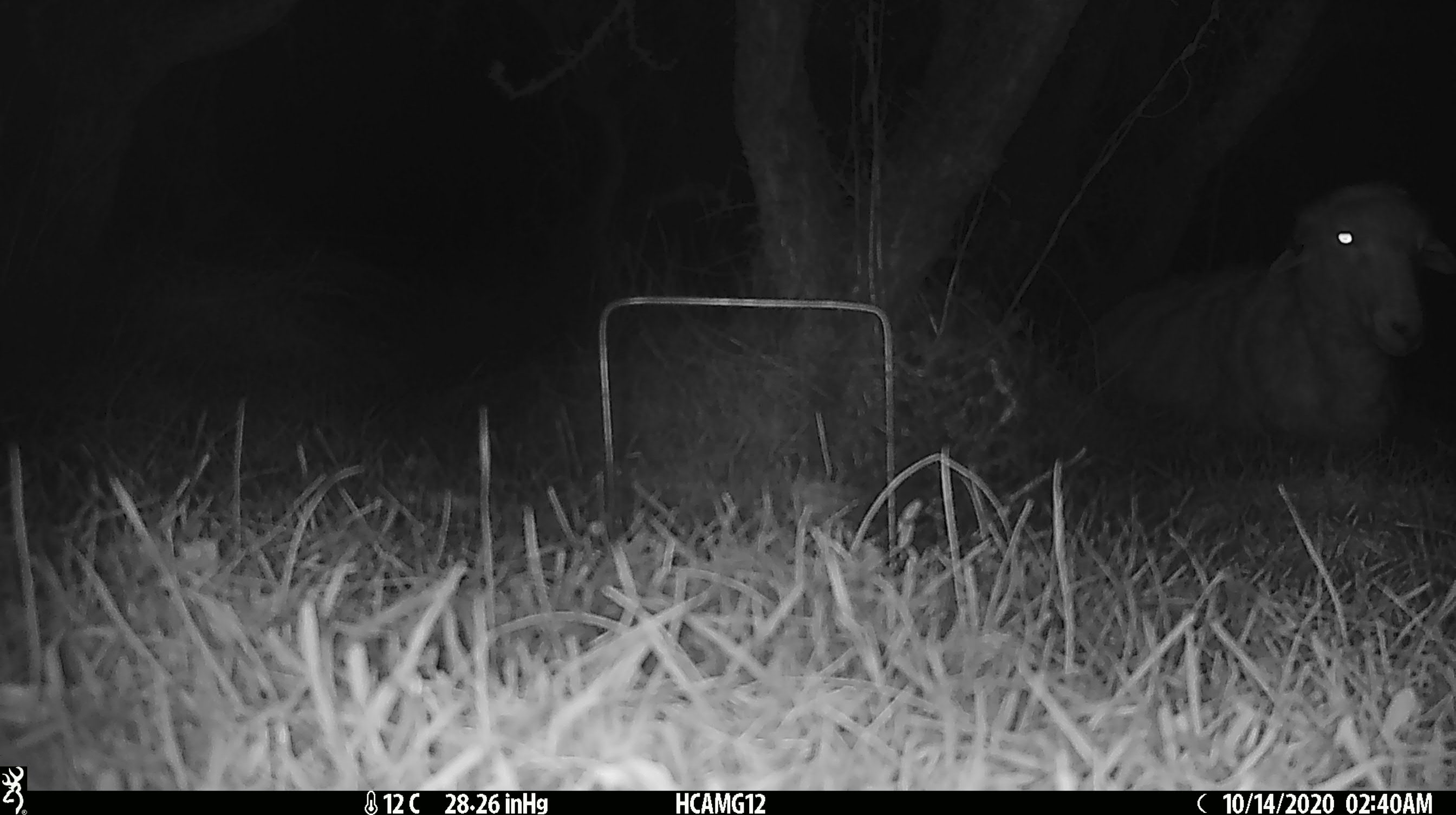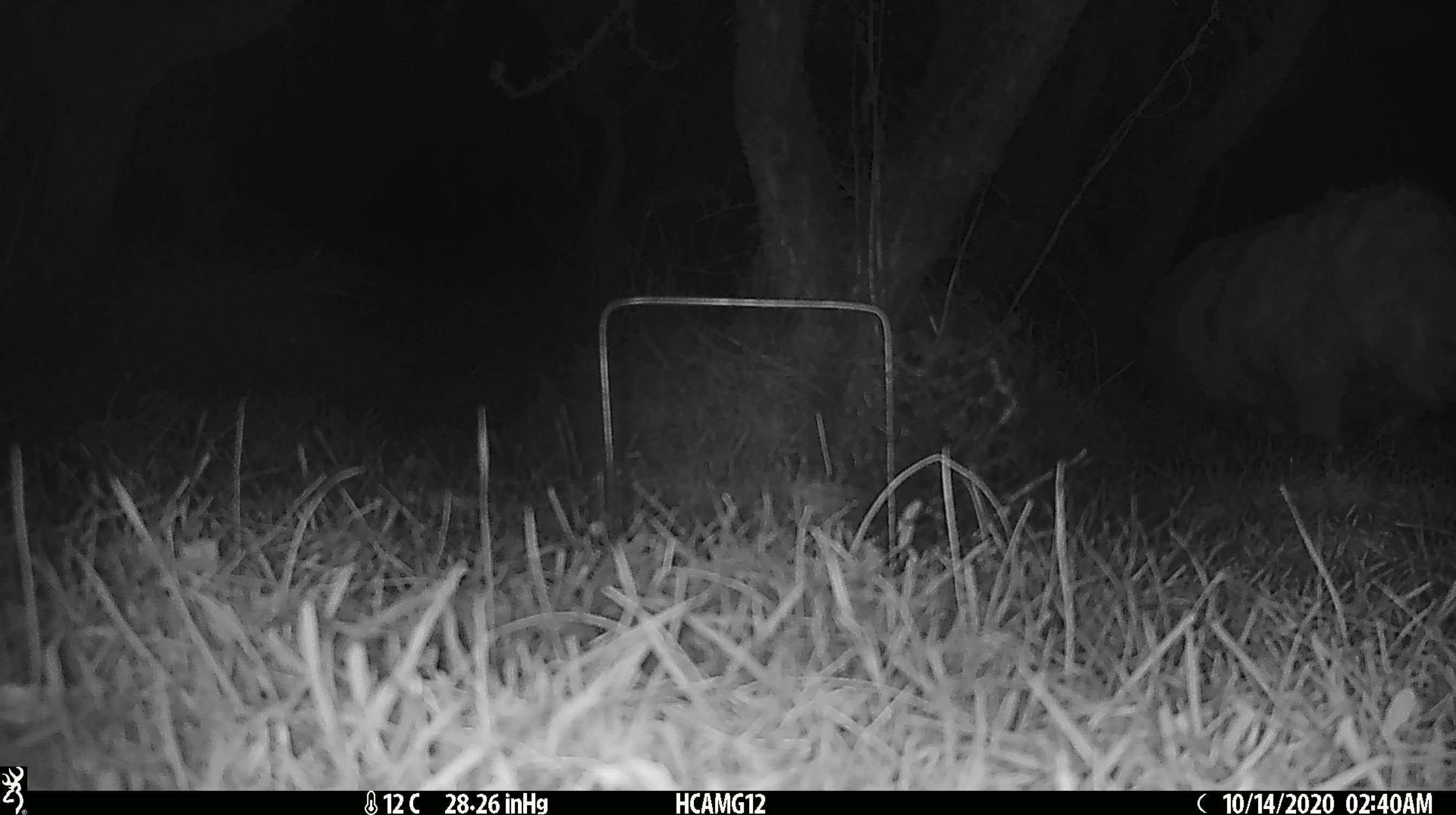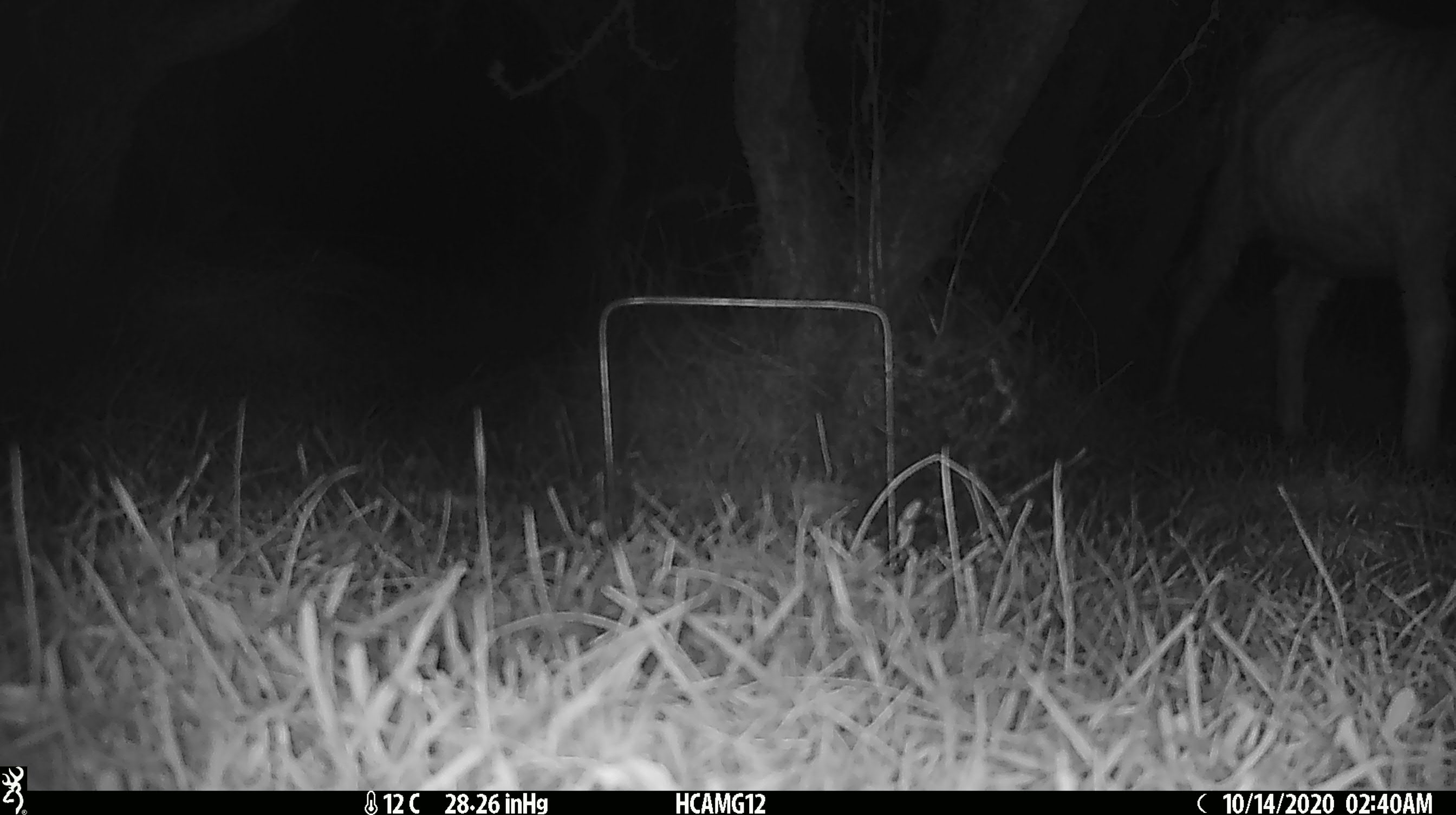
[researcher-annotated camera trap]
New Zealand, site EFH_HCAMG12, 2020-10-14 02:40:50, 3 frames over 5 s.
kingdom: Animalia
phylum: Chordata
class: Mammalia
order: Artiodactyla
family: Bovidae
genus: Ovis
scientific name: Ovis aries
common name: domestic sheep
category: sheep